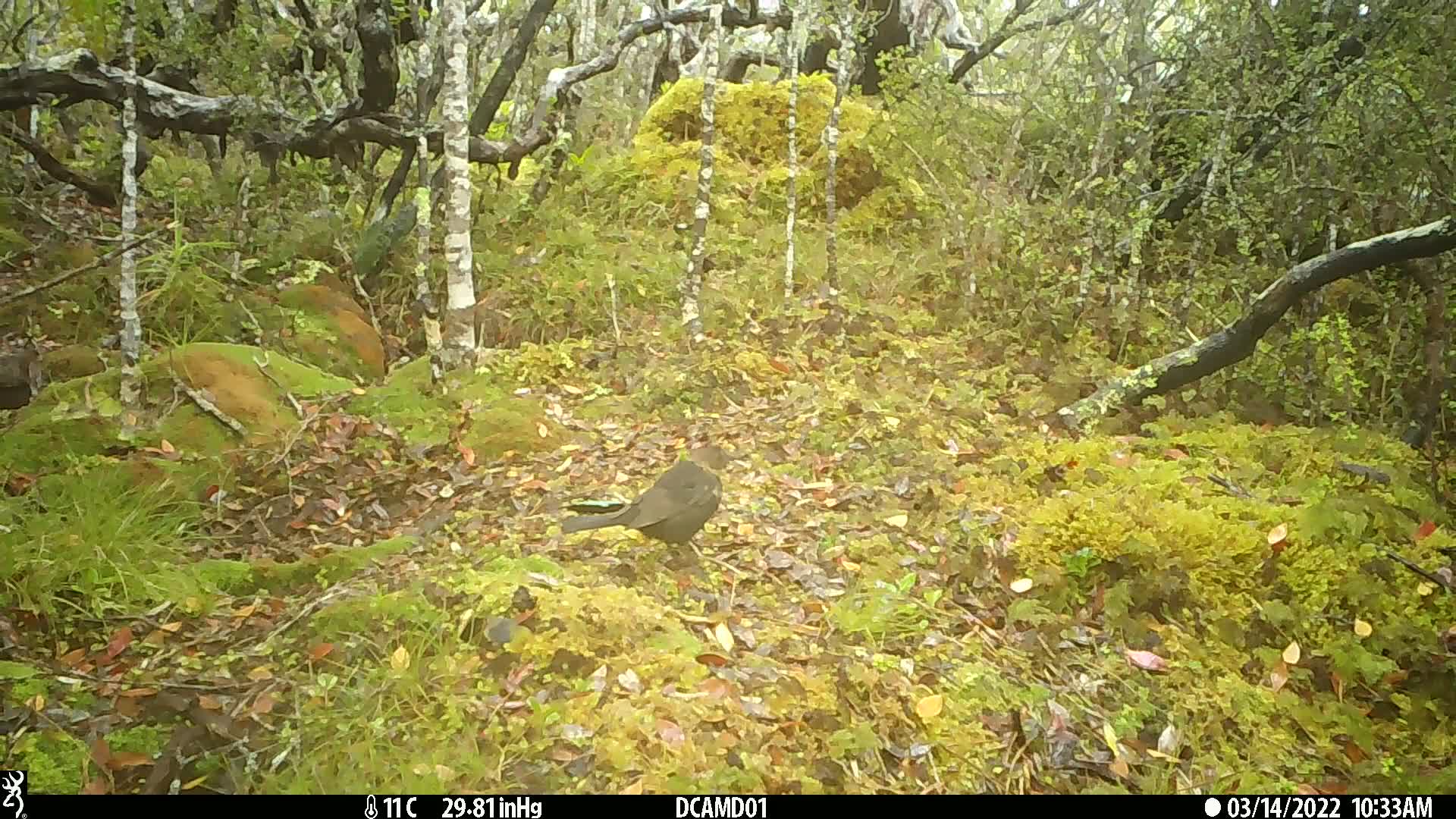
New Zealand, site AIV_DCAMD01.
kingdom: Animalia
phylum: Chordata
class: Aves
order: Passeriformes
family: Turdidae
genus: Turdus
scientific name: Turdus merula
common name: eurasian blackbird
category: blackbird